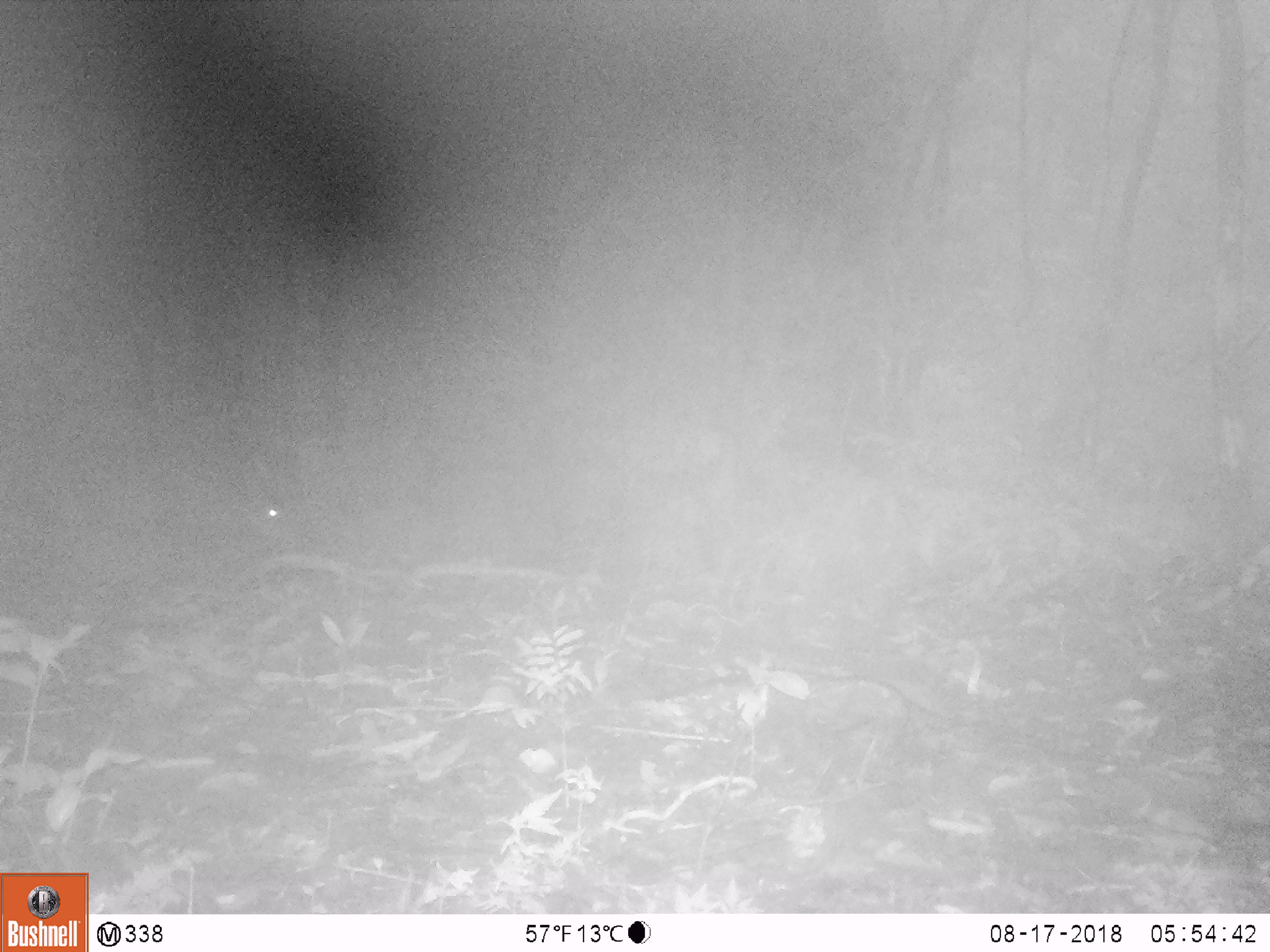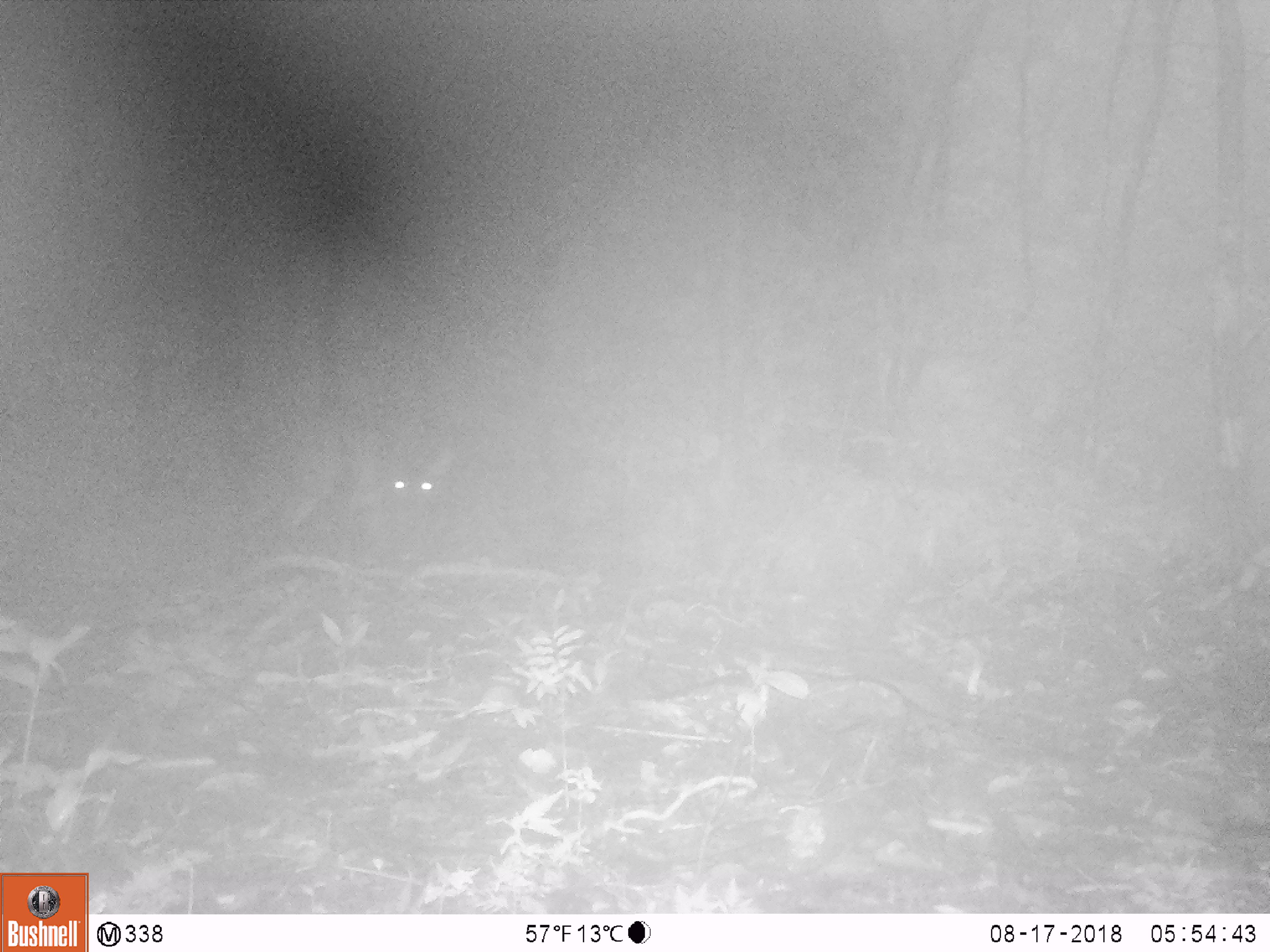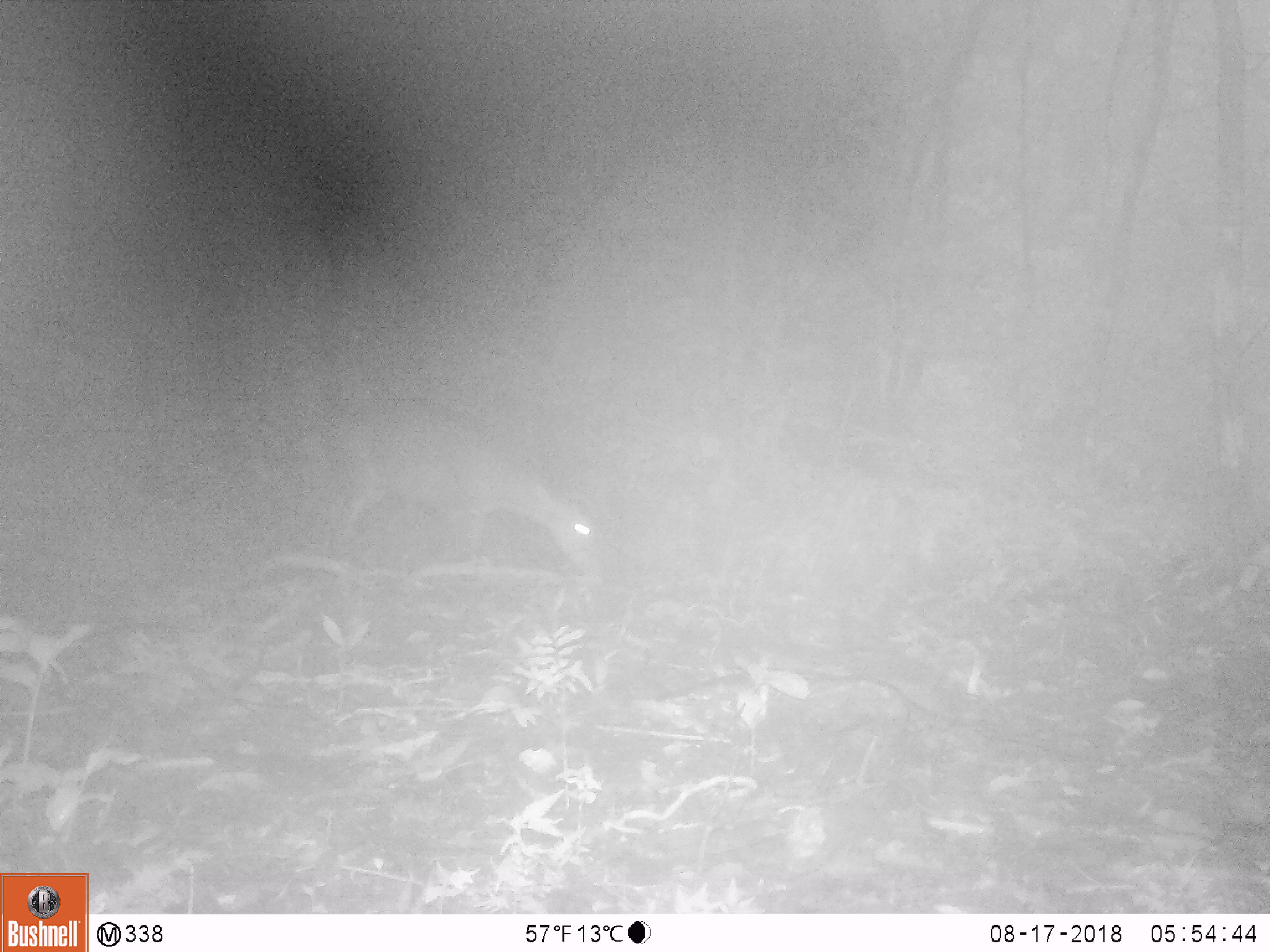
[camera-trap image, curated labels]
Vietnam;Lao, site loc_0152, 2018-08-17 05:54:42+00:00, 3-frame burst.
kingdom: Animalia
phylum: Chordata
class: Mammalia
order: Artiodactyla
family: Cervidae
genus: Muntiacus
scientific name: Muntiacus vuquangensis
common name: large-antlered muntjac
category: large antlered muntjac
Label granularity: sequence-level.